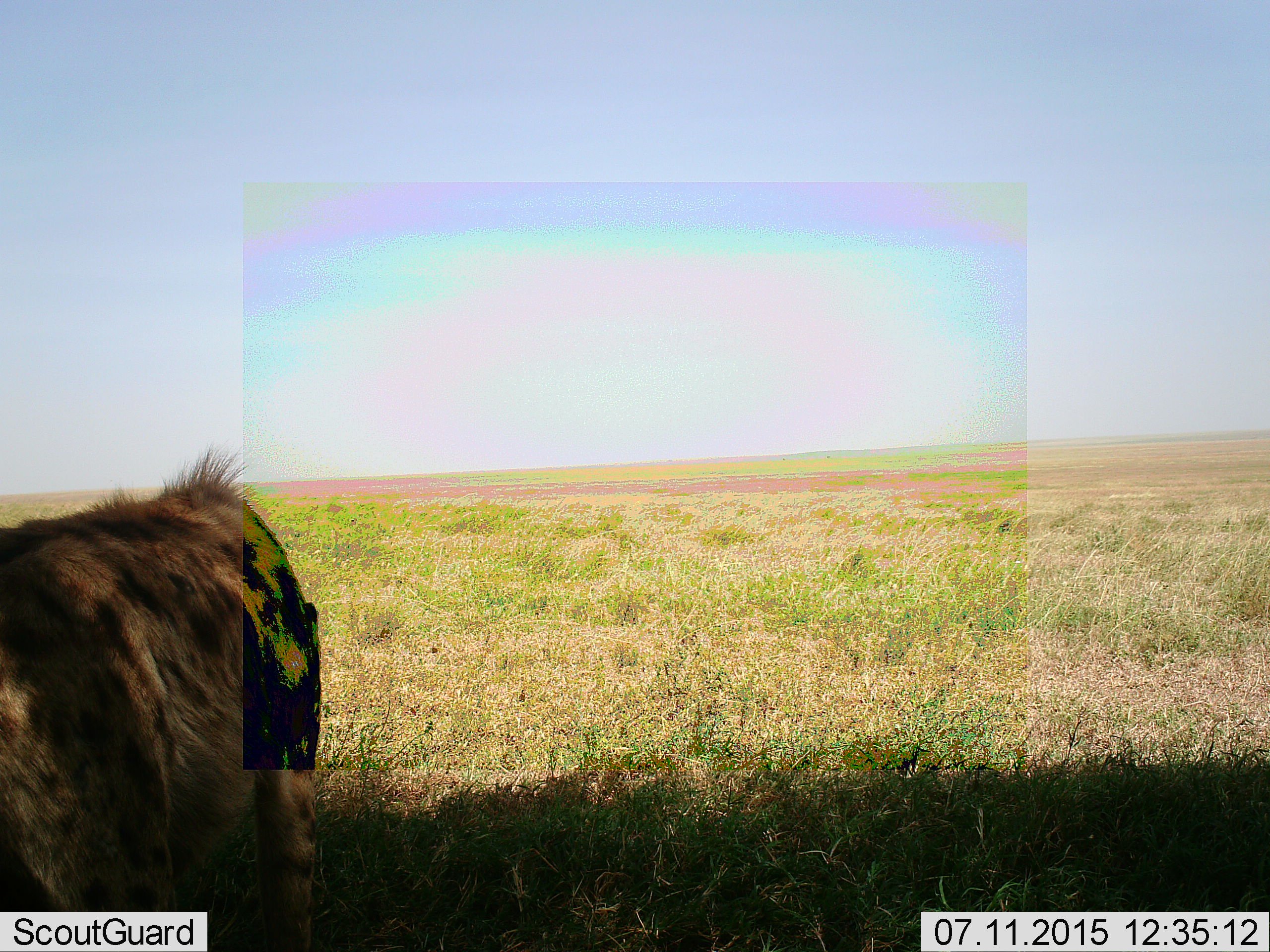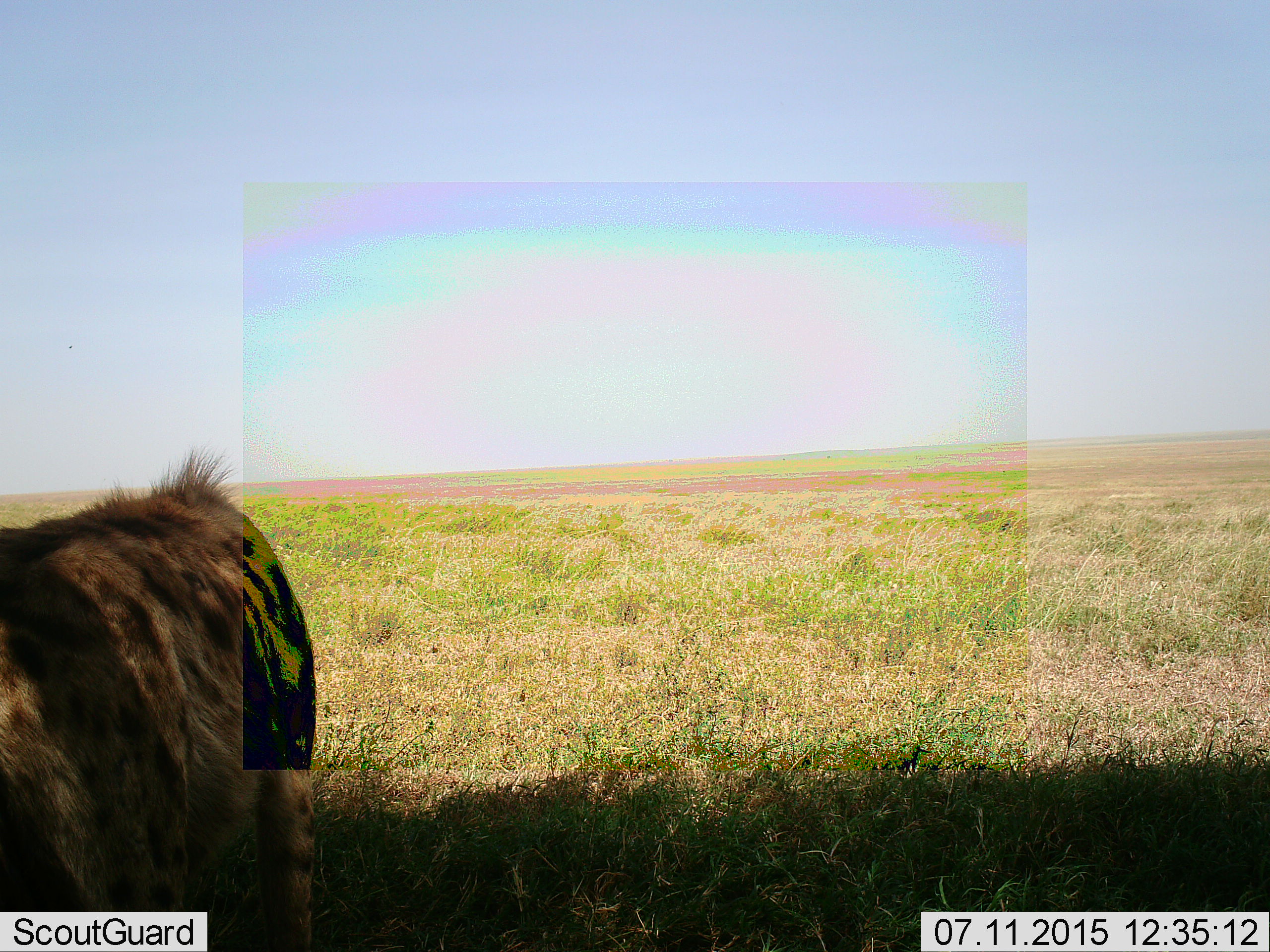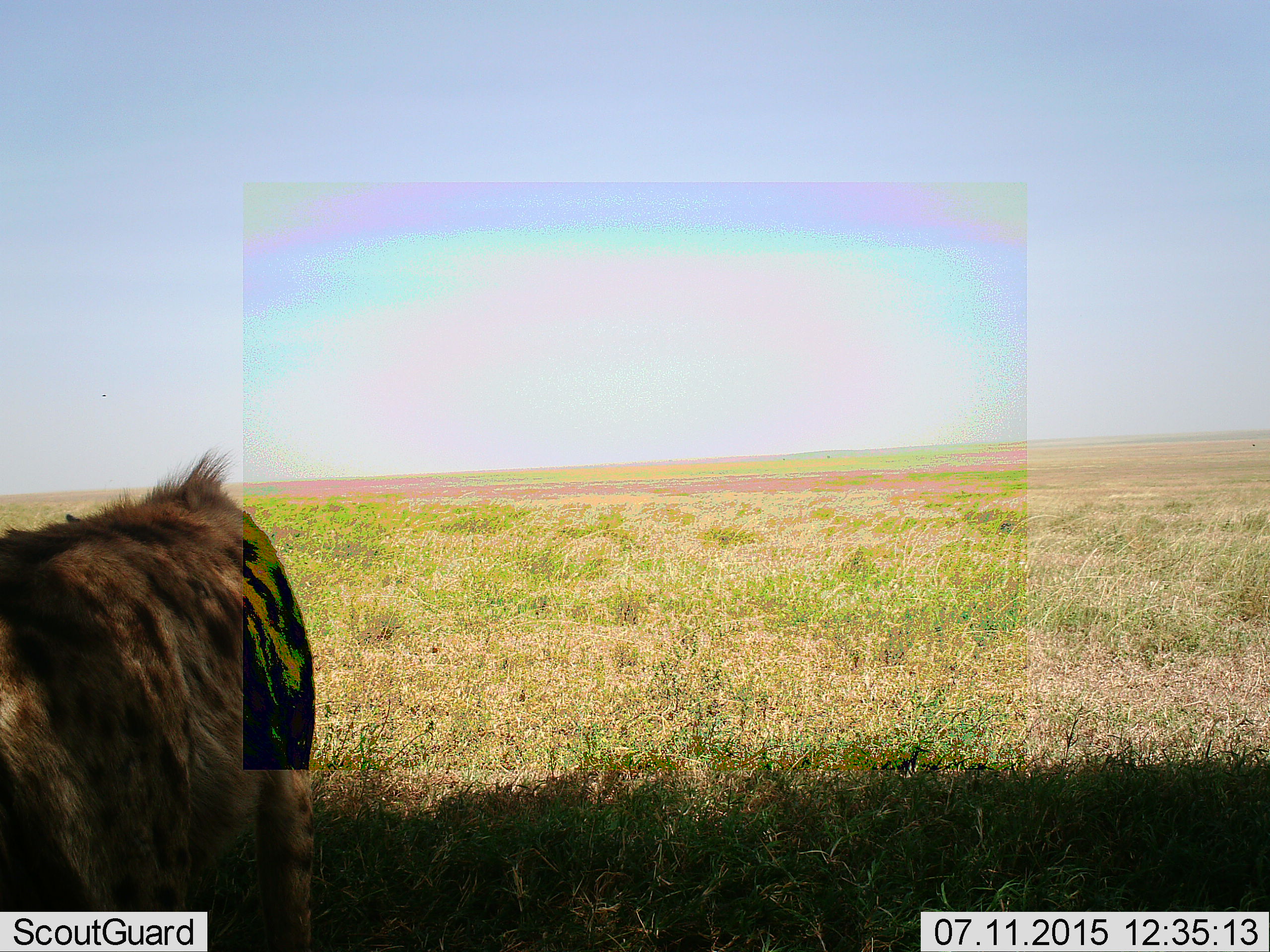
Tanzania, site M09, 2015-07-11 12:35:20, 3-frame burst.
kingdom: Animalia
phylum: Chordata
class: Mammalia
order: Carnivora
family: Hyaenidae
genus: Crocuta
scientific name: Crocuta crocuta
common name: spotted hyena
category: hyenaspotted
Hyenaspotted (spotted hyena) (Crocuta crocuta), count 1. Behavior (volunteer vote fractions): standing 100%, resting 0%, moving 14%, interacting 0%. Young present (vote fraction): 0%. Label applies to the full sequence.